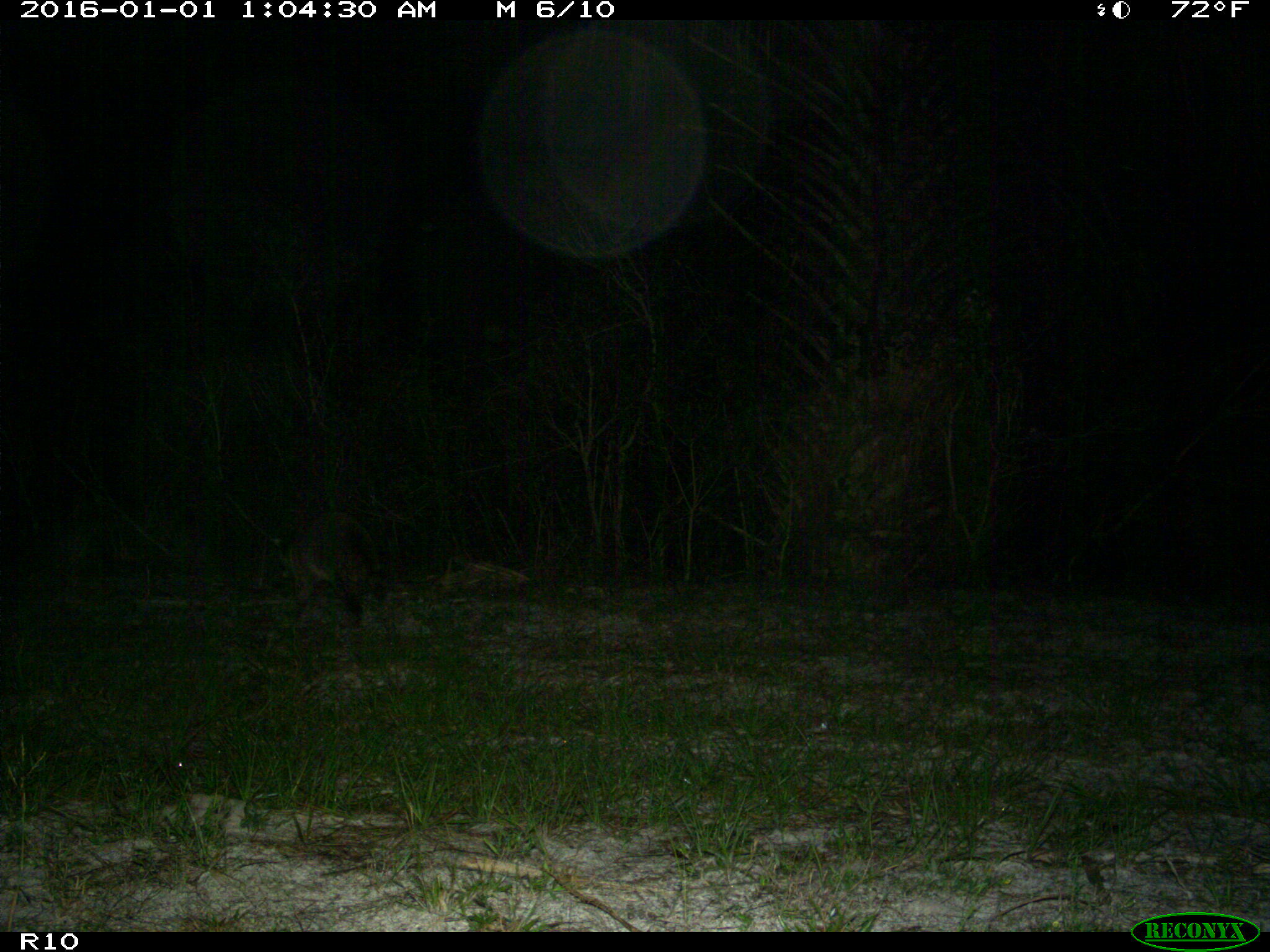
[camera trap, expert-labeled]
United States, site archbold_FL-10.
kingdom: Animalia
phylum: Chordata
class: Mammalia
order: Carnivora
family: Procyonidae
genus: Procyon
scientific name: Procyon lotor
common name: common raccoon